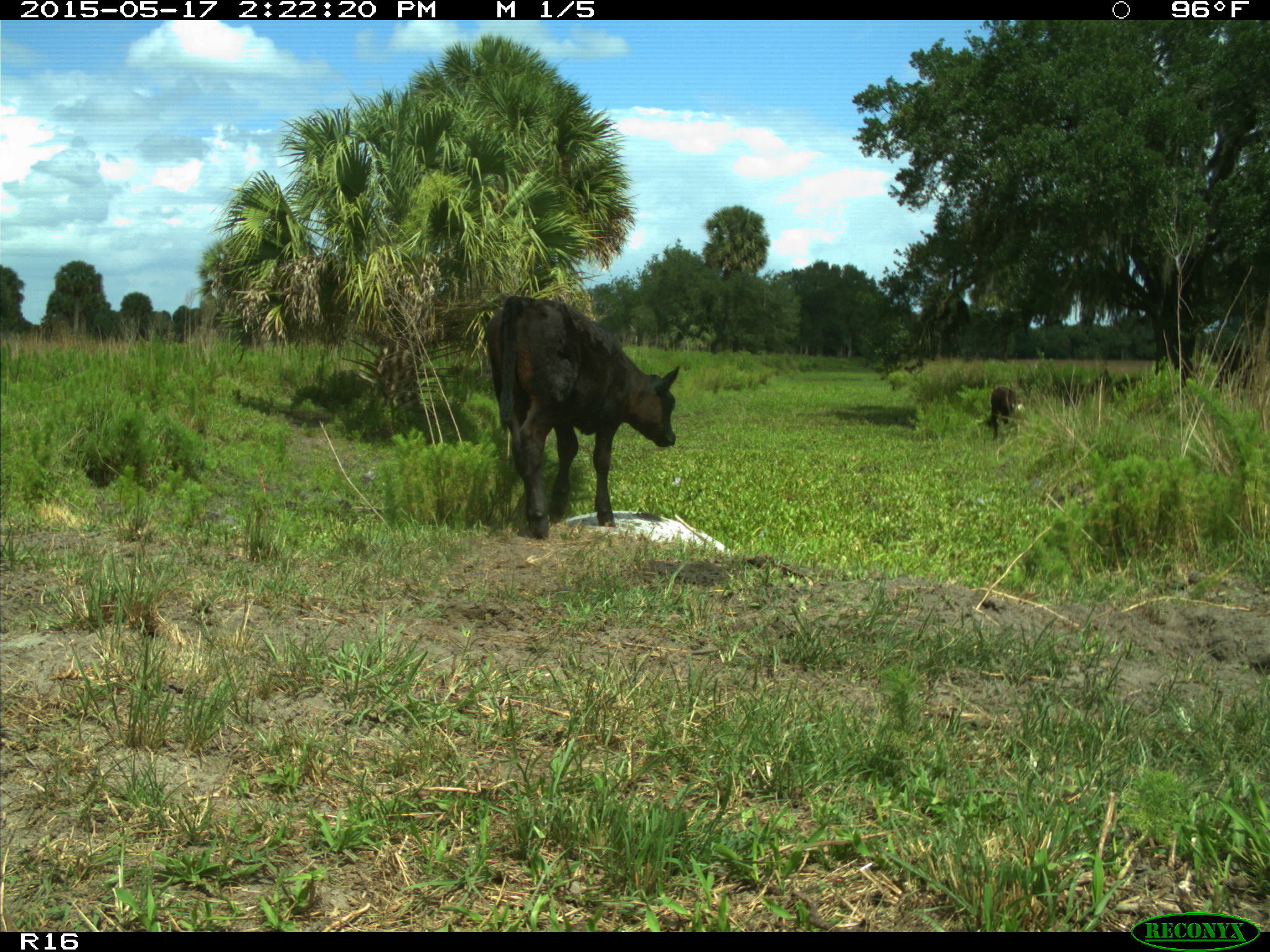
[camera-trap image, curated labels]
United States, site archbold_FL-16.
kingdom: Animalia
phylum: Chordata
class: Mammalia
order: Artiodactyla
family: Bovidae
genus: Bos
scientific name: Bos taurus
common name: domestic cow